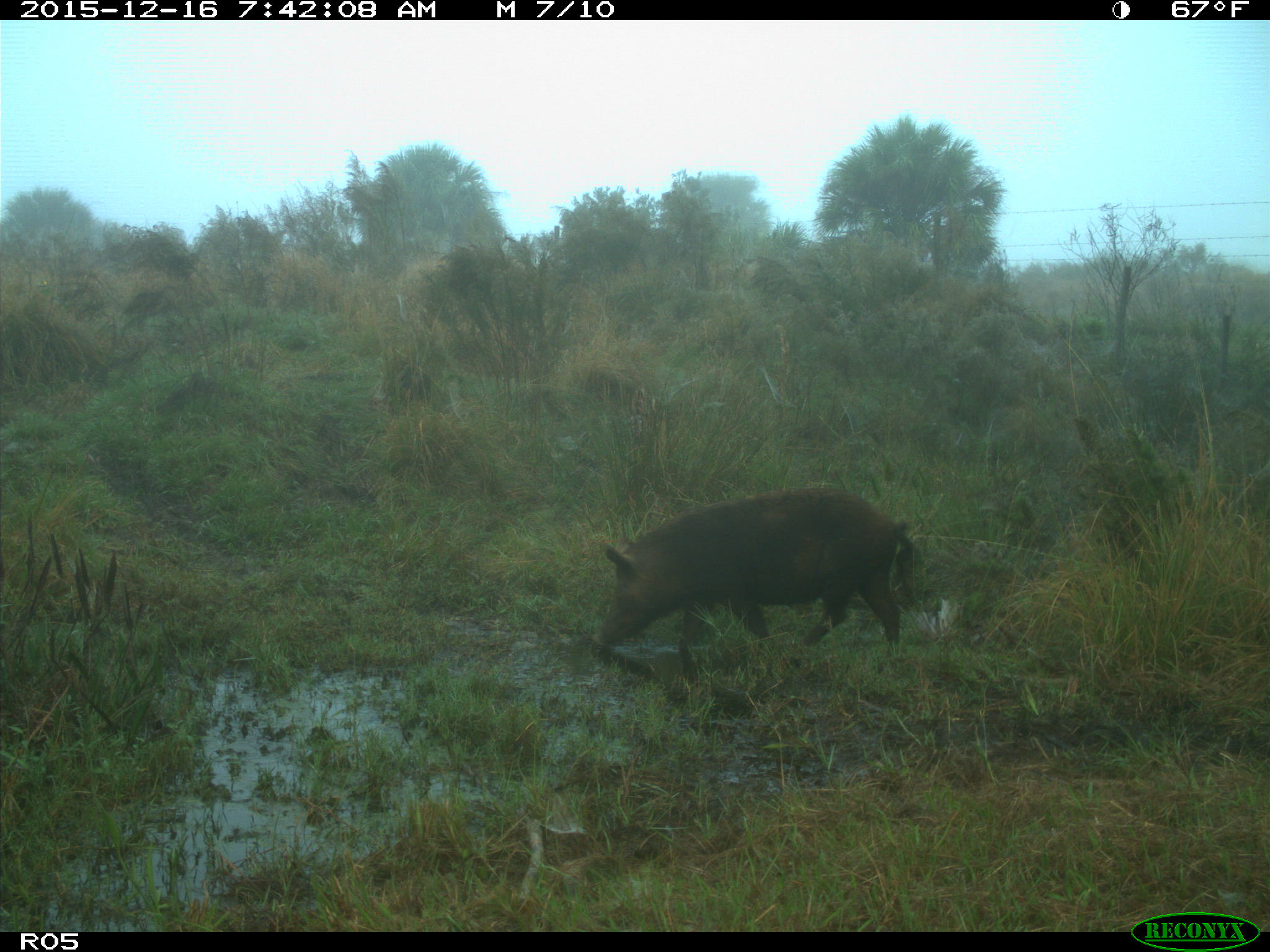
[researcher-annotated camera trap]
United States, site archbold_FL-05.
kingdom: Animalia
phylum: Chordata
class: Mammalia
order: Artiodactyla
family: Suidae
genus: Sus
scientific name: Sus scrofa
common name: wild boar